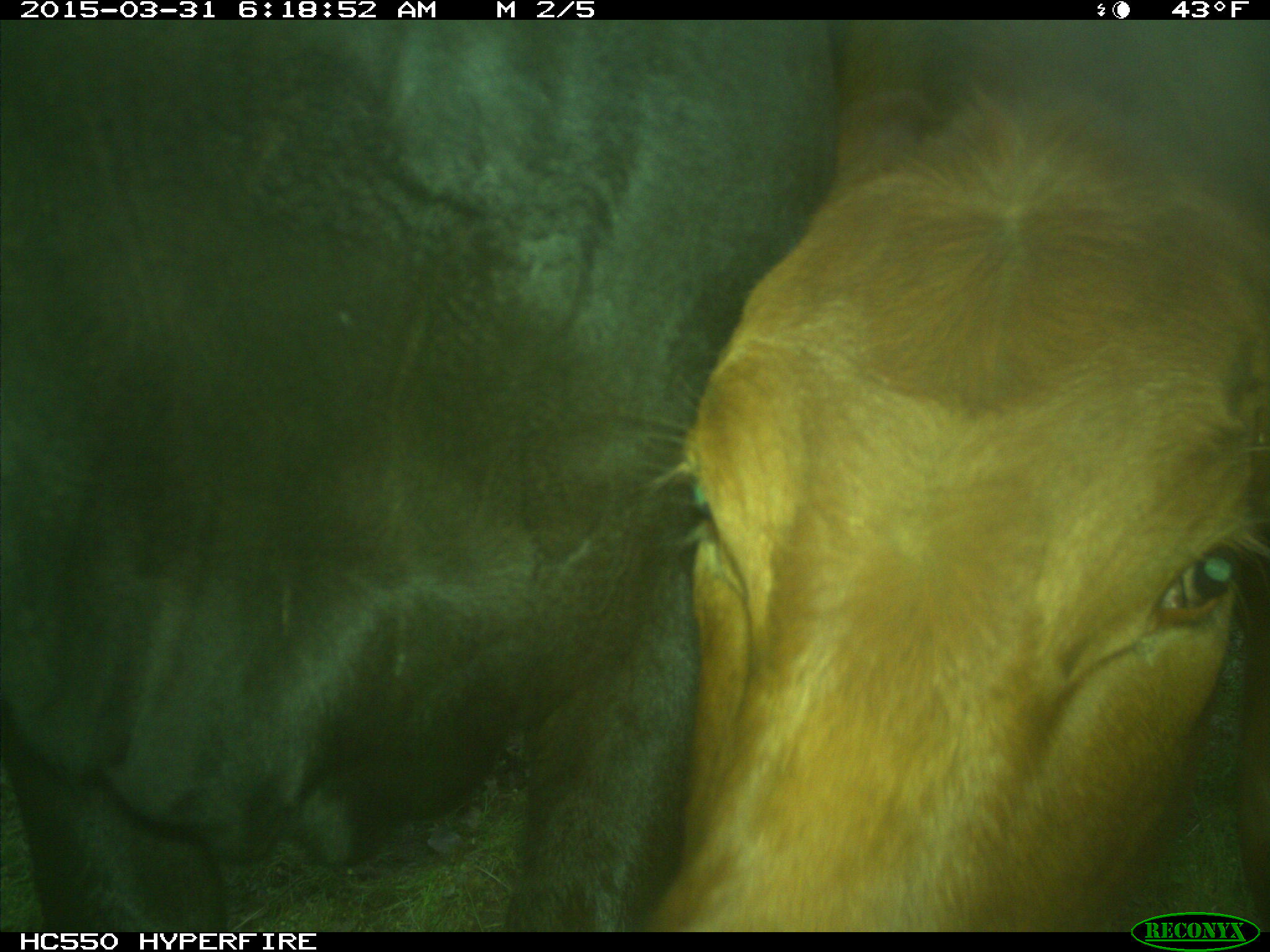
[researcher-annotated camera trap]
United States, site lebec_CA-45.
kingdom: Animalia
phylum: Chordata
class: Mammalia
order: Artiodactyla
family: Bovidae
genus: Bos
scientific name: Bos taurus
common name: domestic cow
Bos taurus (domestic cow).